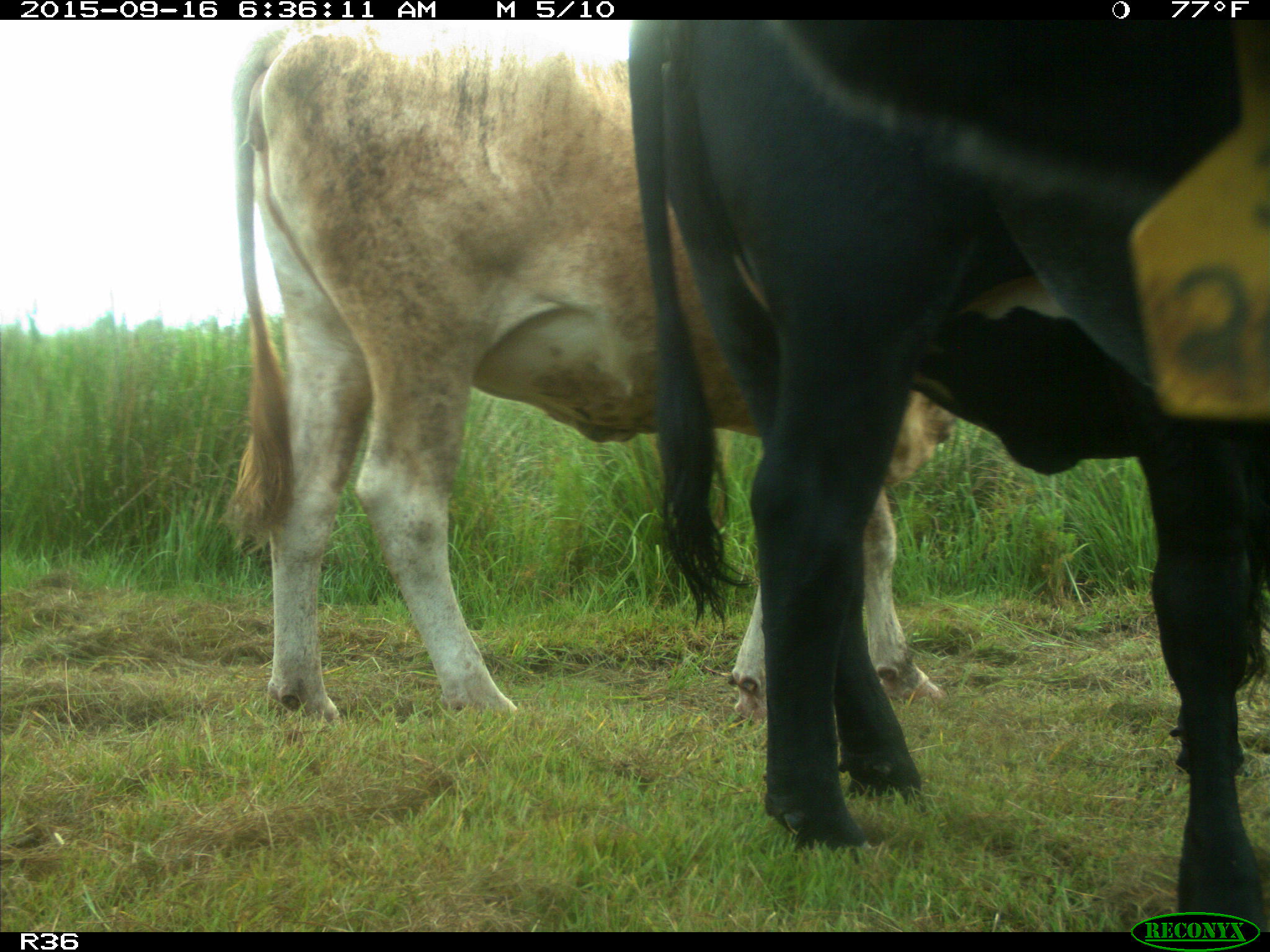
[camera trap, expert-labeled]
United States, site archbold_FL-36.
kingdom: Animalia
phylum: Chordata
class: Mammalia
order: Artiodactyla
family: Bovidae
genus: Bos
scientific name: Bos taurus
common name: domestic cow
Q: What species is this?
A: Bos taurus (domestic cow).